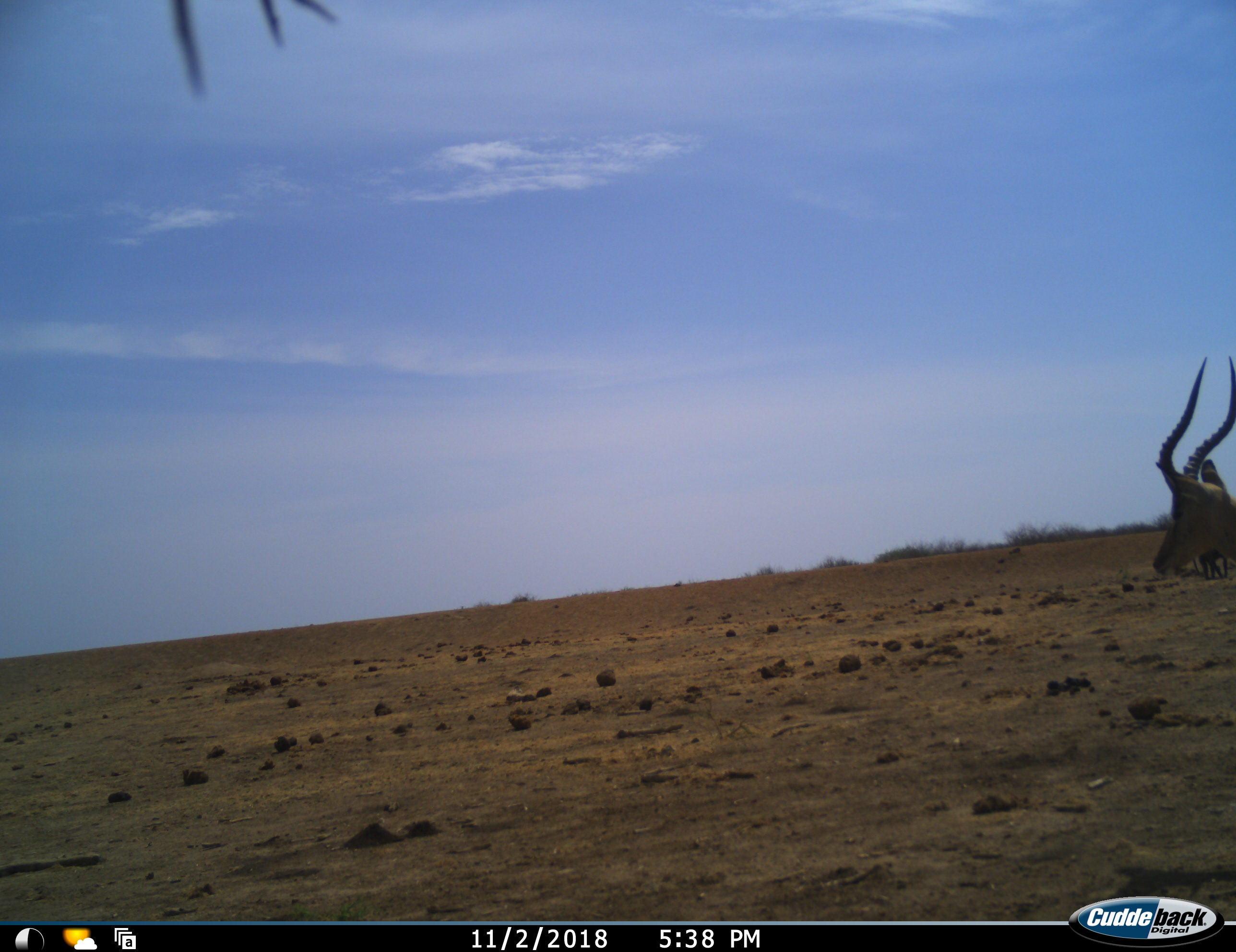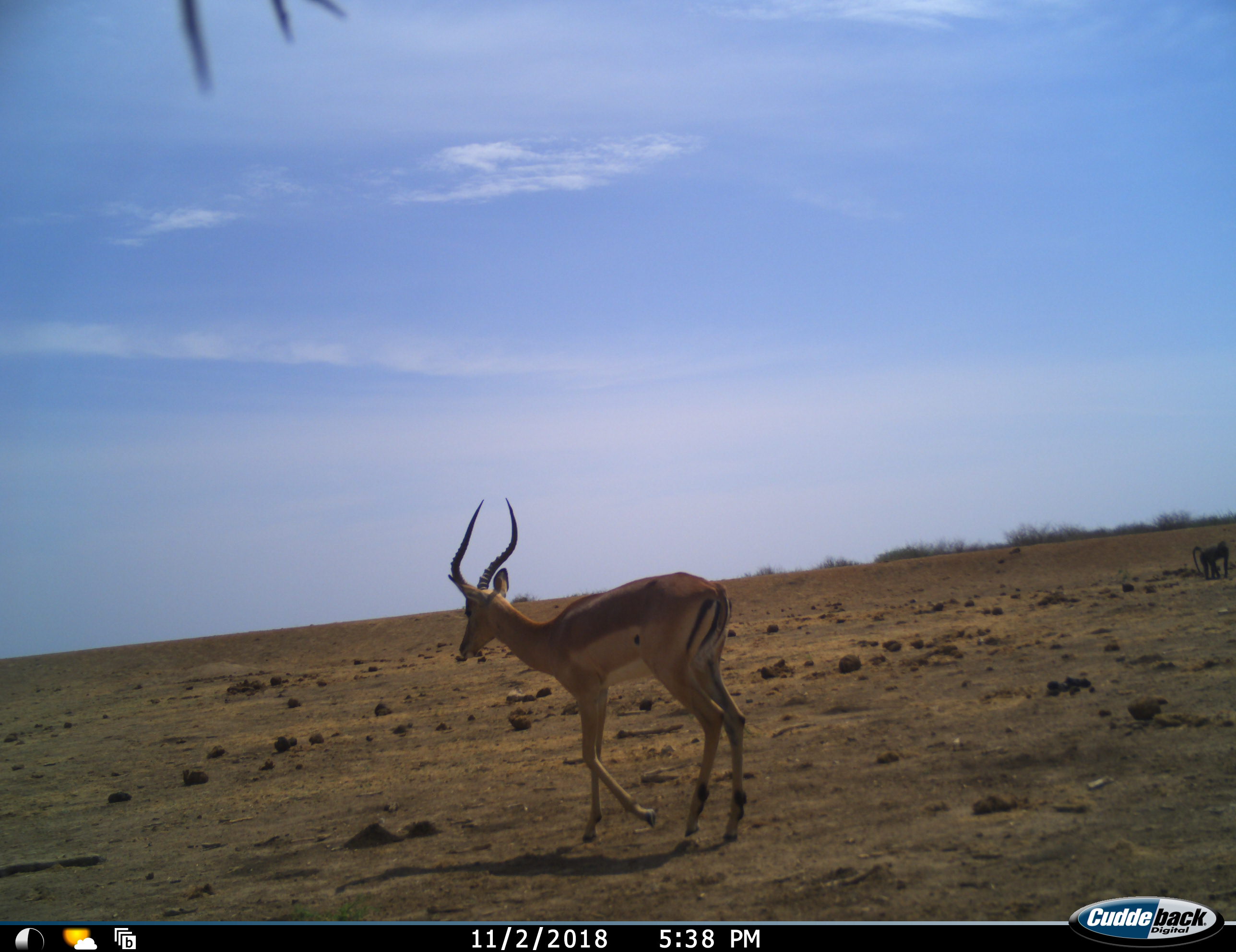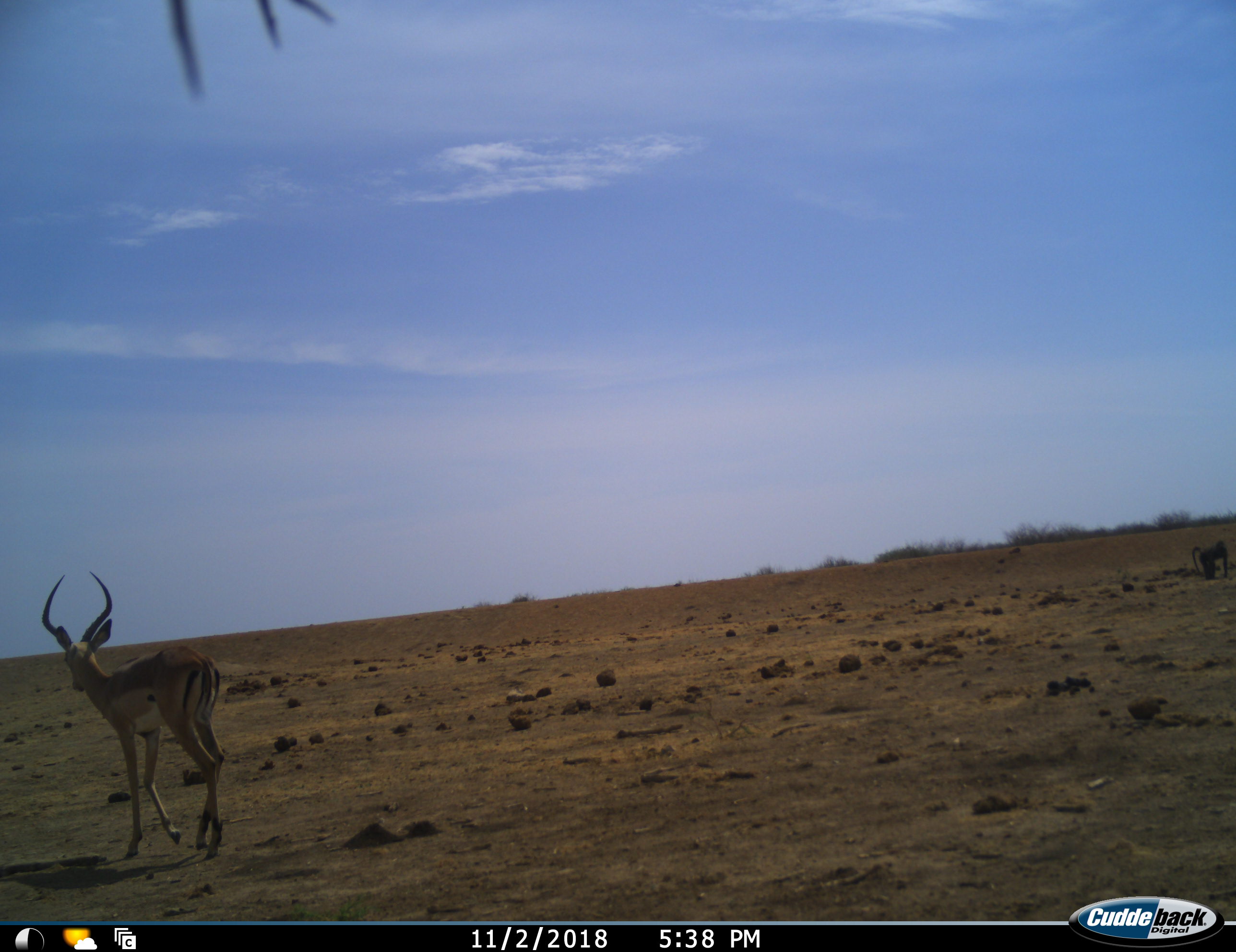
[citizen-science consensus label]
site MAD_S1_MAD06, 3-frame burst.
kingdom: Animalia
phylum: Chordata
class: Mammalia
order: Primates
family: Cercopithecidae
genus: Papio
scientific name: Papio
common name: baboon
Baboon (Papio), count 1. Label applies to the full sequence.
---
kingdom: Animalia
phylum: Chordata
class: Mammalia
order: Artiodactyla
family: Bovidae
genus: Aepyceros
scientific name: Aepyceros melampus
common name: impala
Impala (Aepyceros melampus), count 1. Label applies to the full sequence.